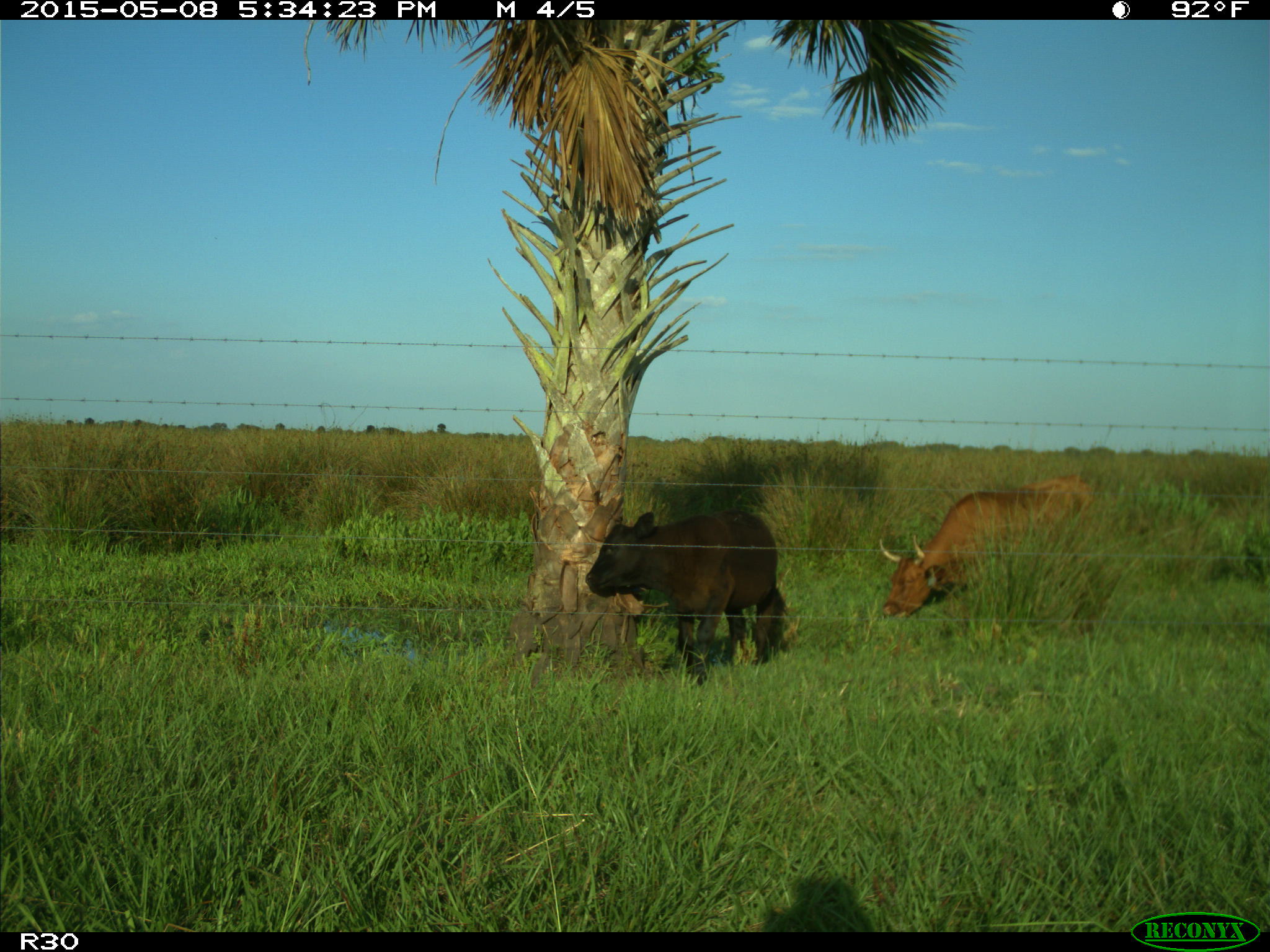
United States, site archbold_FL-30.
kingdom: Animalia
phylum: Chordata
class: Mammalia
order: Artiodactyla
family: Bovidae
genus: Bos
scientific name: Bos taurus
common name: domestic cow